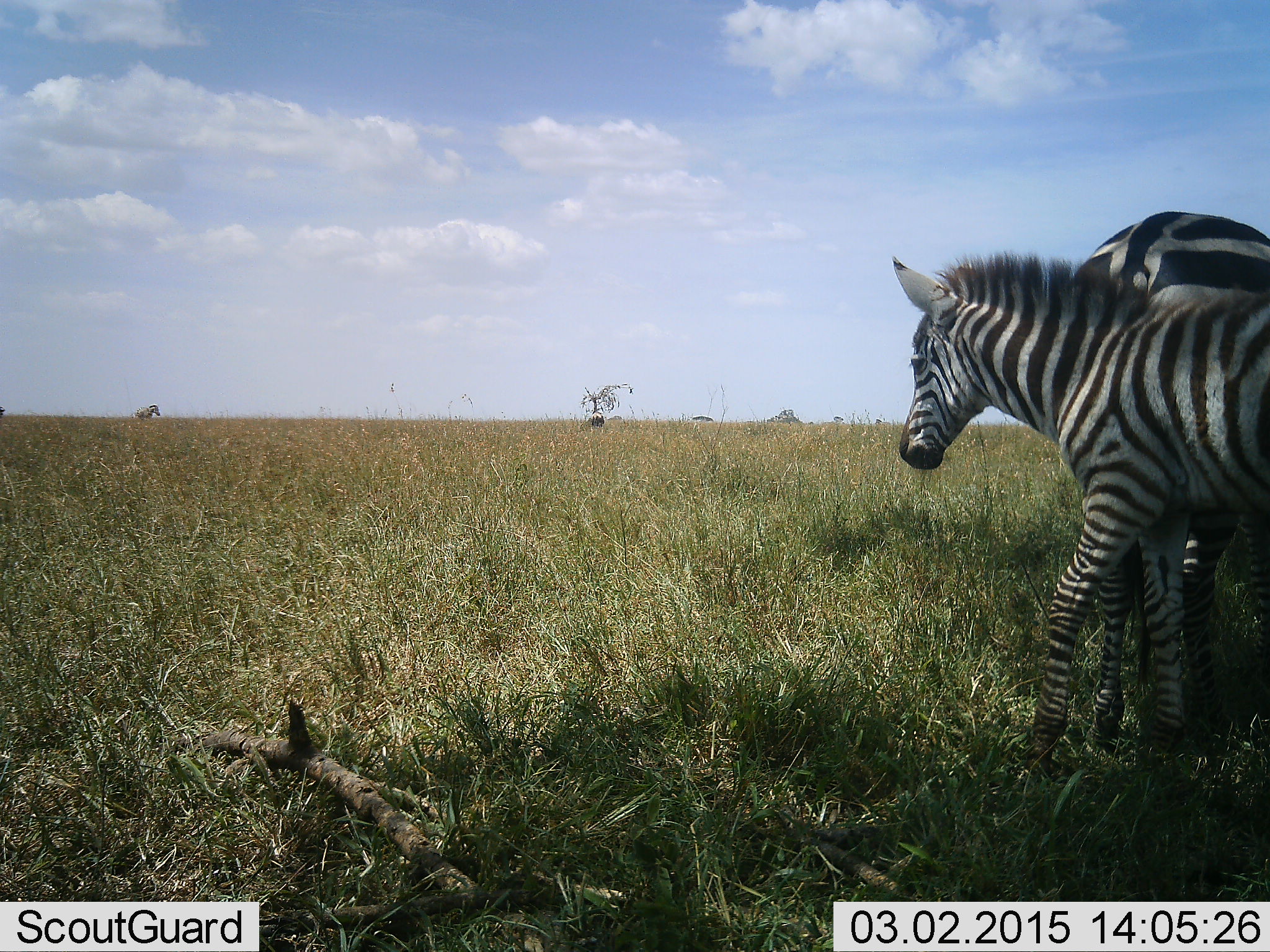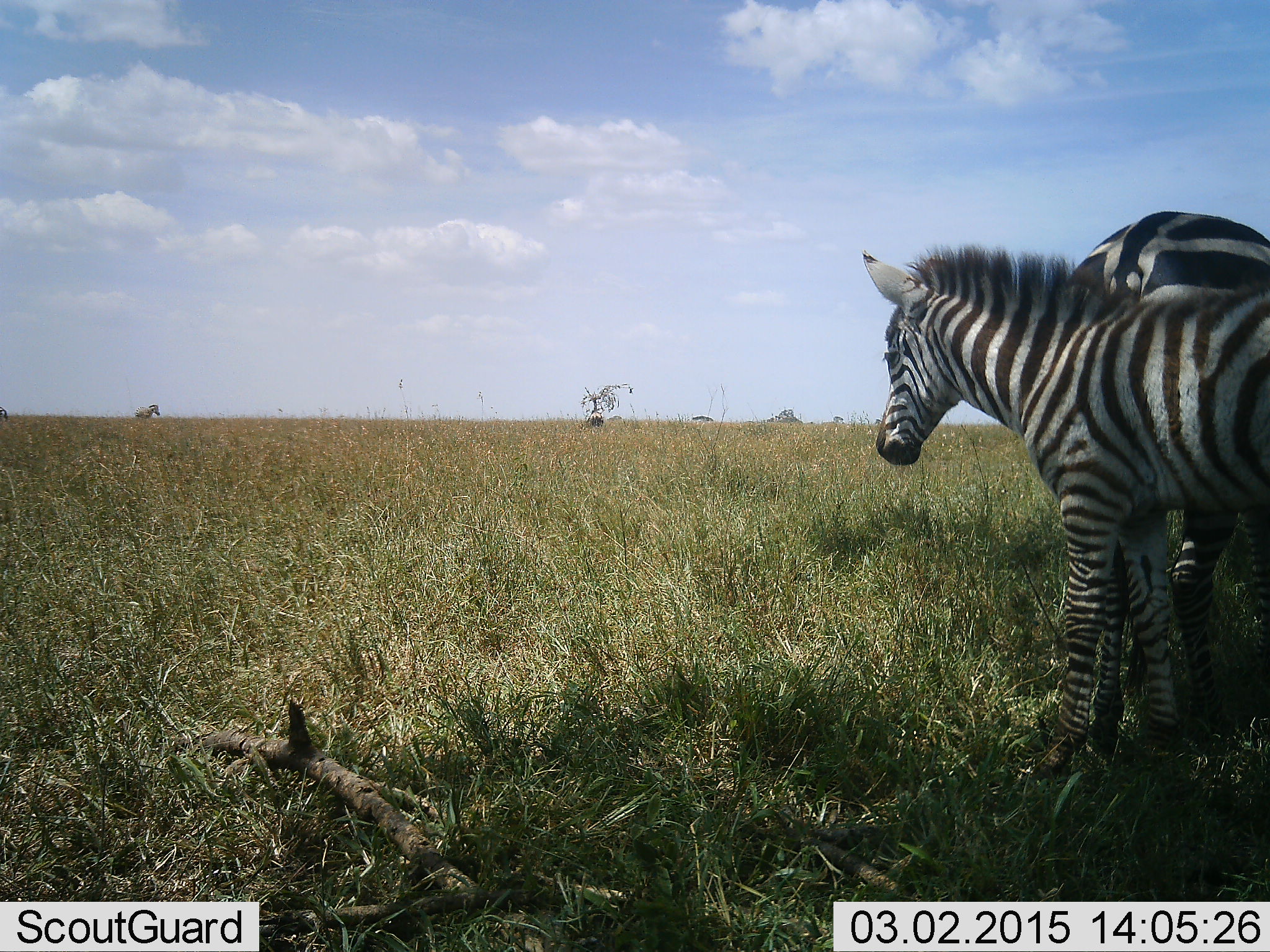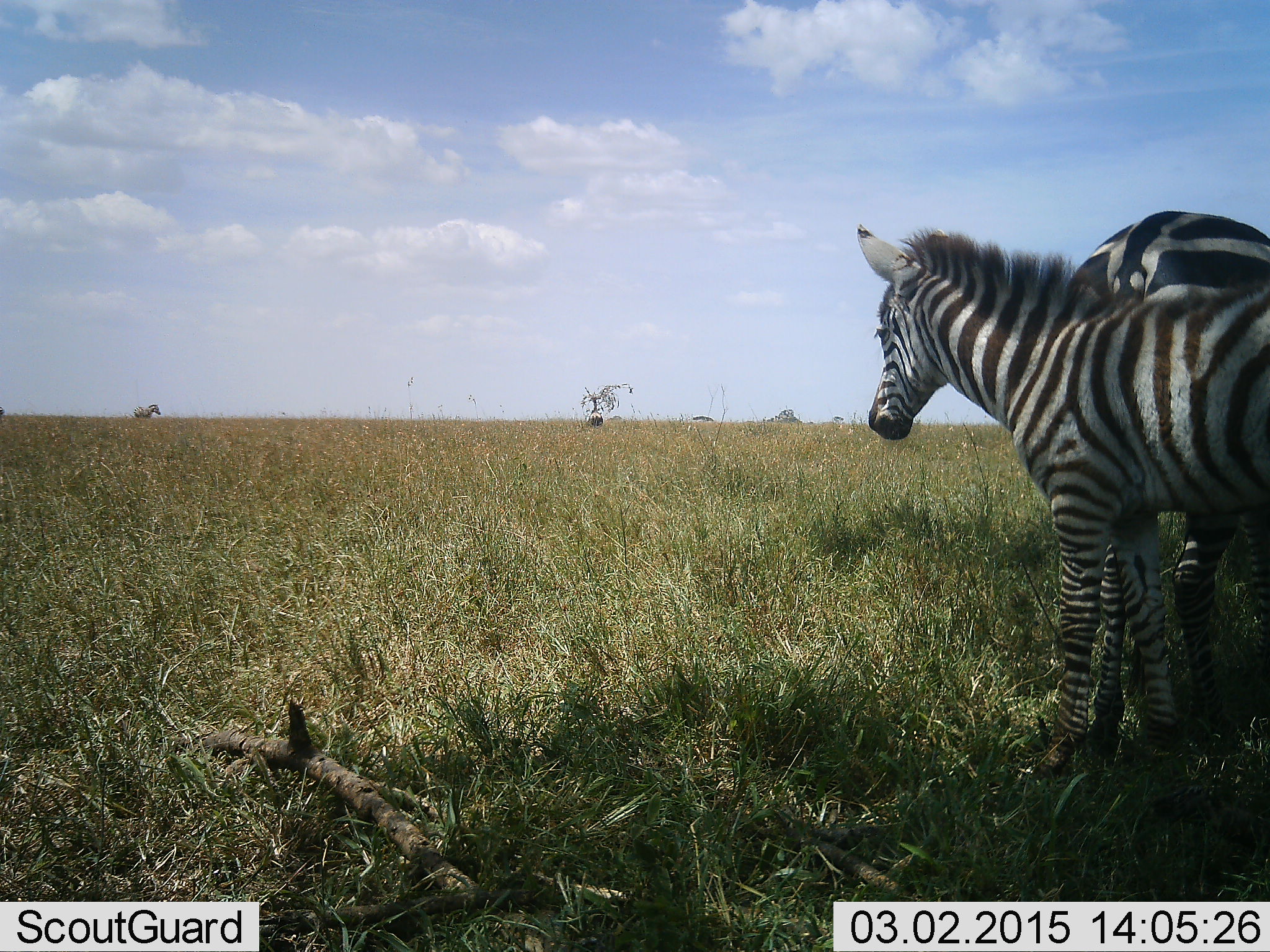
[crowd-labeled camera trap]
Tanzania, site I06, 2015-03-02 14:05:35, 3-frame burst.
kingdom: Animalia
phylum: Chordata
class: Mammalia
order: Perissodactyla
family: Equidae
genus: Equus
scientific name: Equus quagga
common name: plains zebra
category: zebra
Zebra (plains zebra) (Equus quagga), count 2. Behavior (volunteer vote fractions): standing 90%, resting 0%, moving 20%, interacting 10%. Young present (vote fraction): 50%. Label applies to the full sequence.